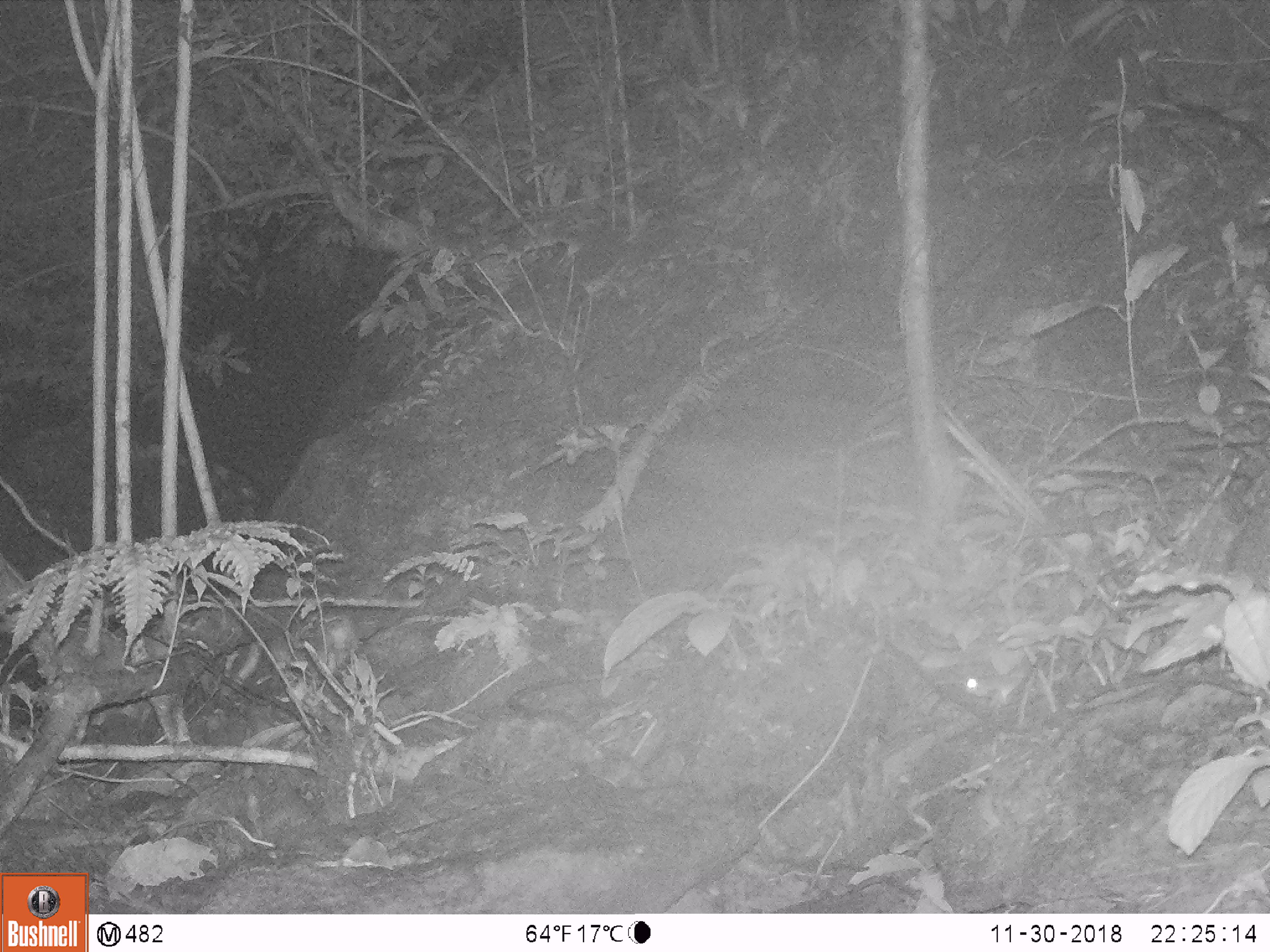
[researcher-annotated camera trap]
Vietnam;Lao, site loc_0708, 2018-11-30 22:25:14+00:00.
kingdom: Animalia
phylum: Chordata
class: Mammalia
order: Rodentia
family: Muridae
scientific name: Muridae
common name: old-world mice and rats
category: unidentified murid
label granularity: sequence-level